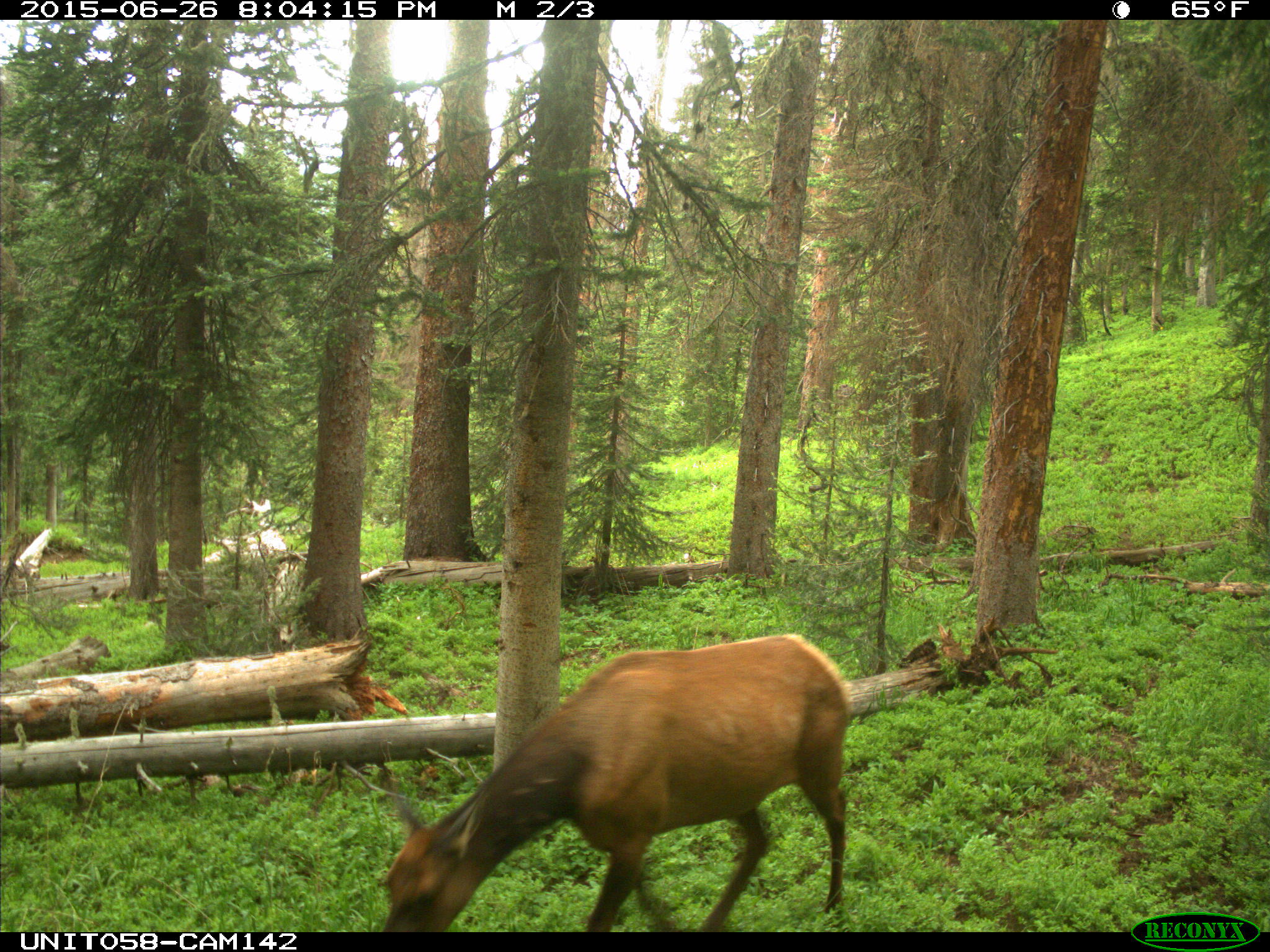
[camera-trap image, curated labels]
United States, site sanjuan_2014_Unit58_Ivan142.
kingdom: Animalia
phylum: Chordata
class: Mammalia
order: Artiodactyla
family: Cervidae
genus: Cervus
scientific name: Cervus elaphus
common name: red deer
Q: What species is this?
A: Cervus elaphus (red deer).